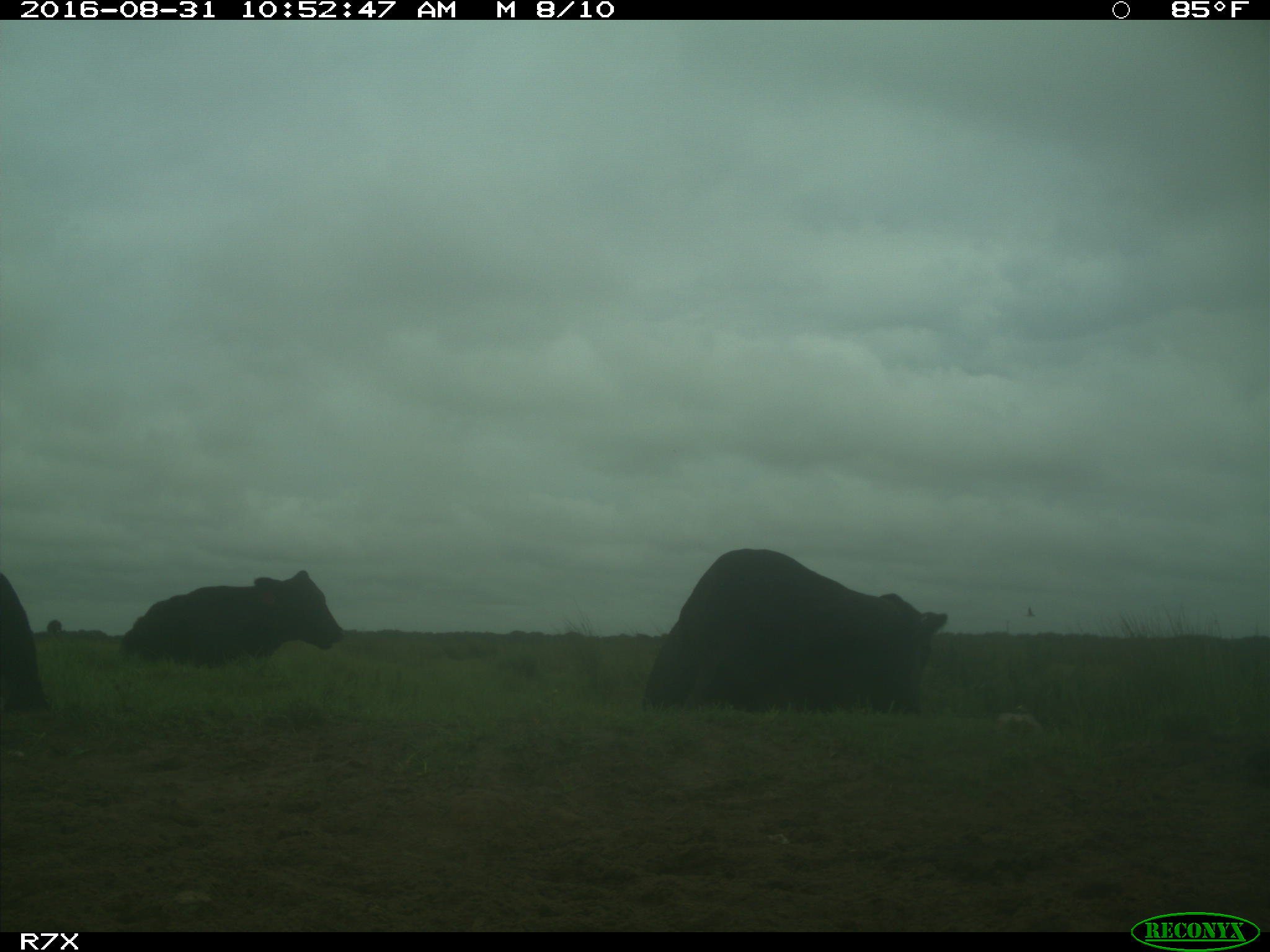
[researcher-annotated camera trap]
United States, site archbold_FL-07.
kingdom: Animalia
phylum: Chordata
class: Mammalia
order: Artiodactyla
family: Bovidae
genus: Bos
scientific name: Bos taurus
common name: domestic cow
Bos taurus (domestic cow).